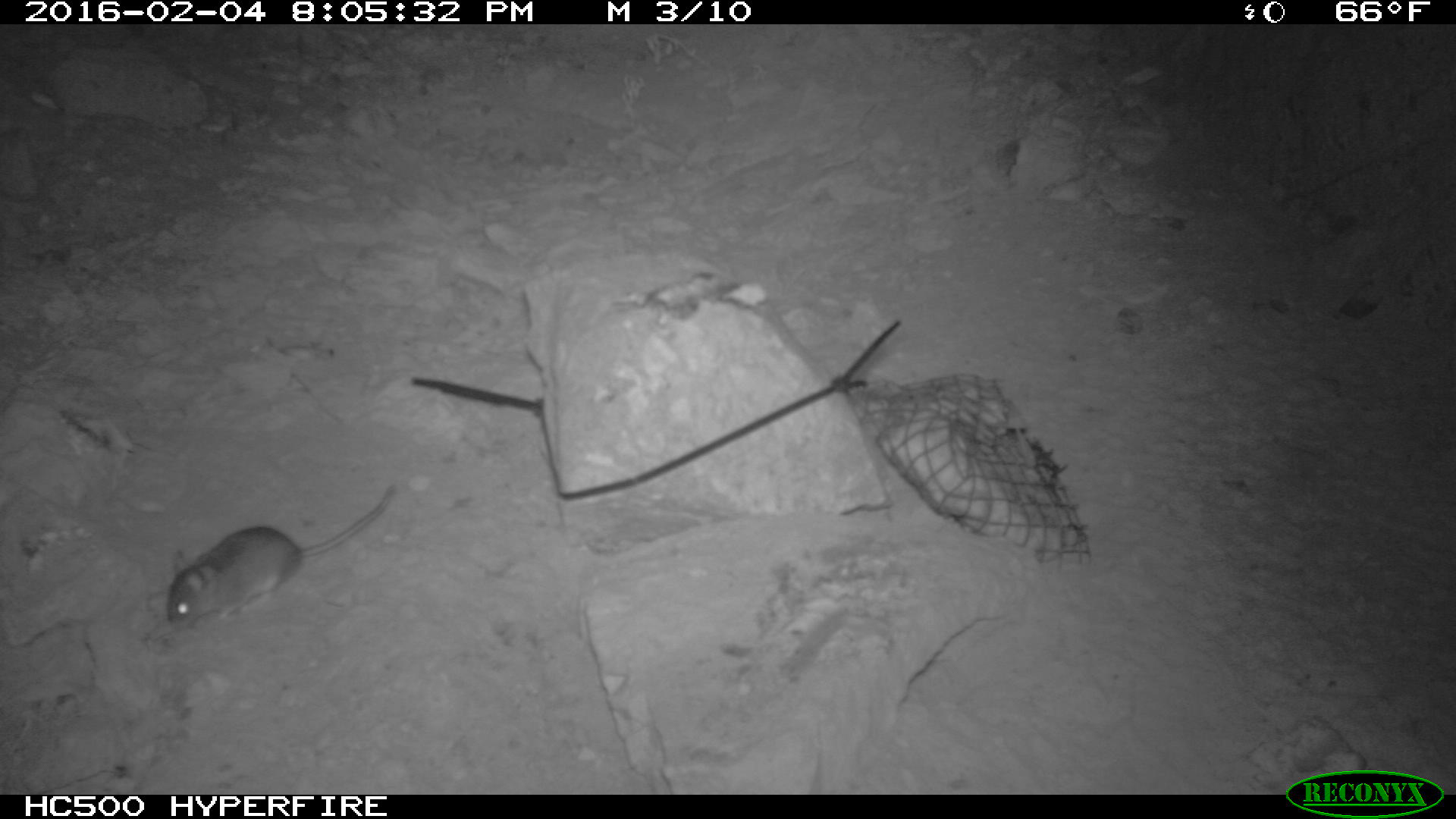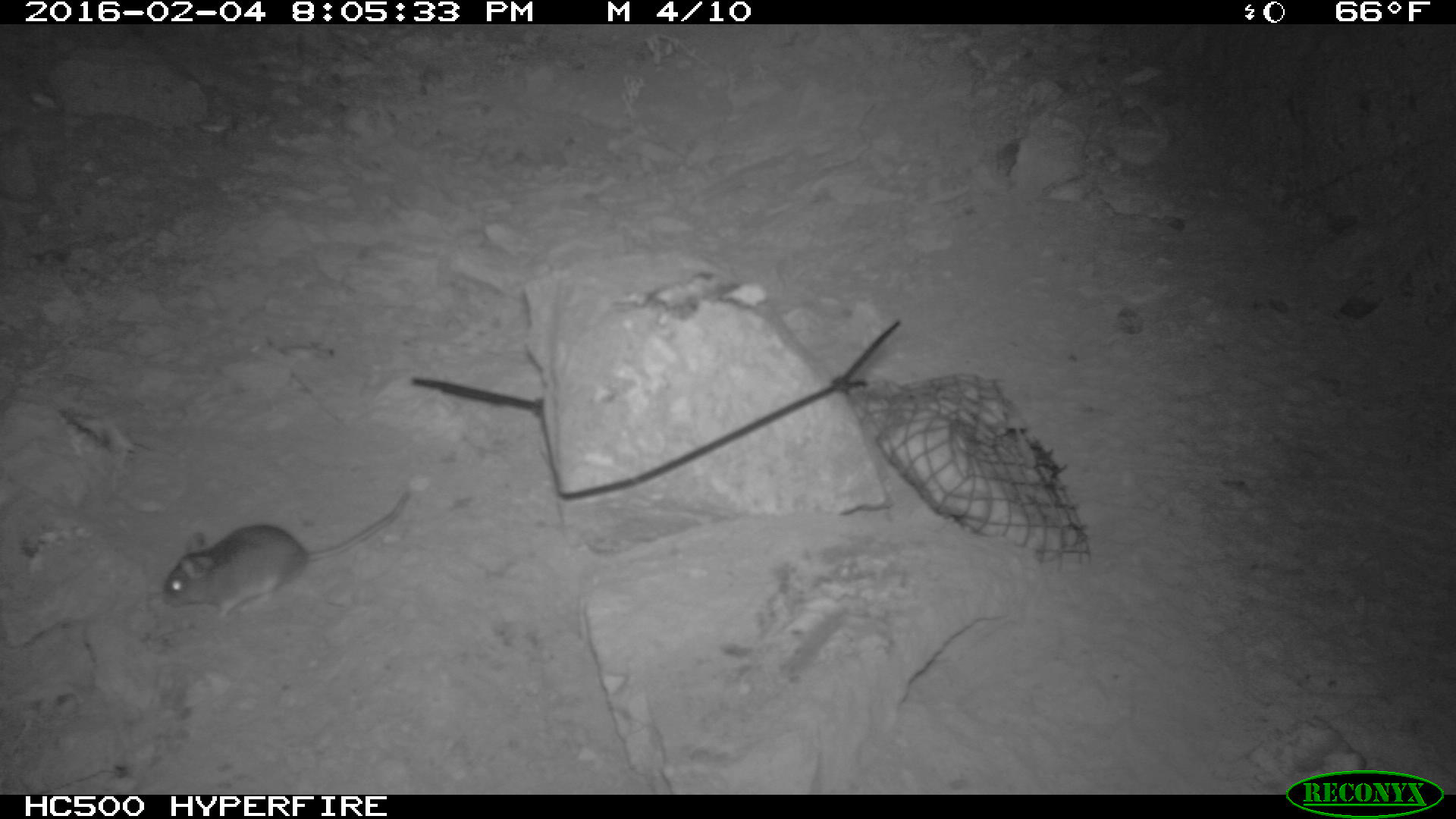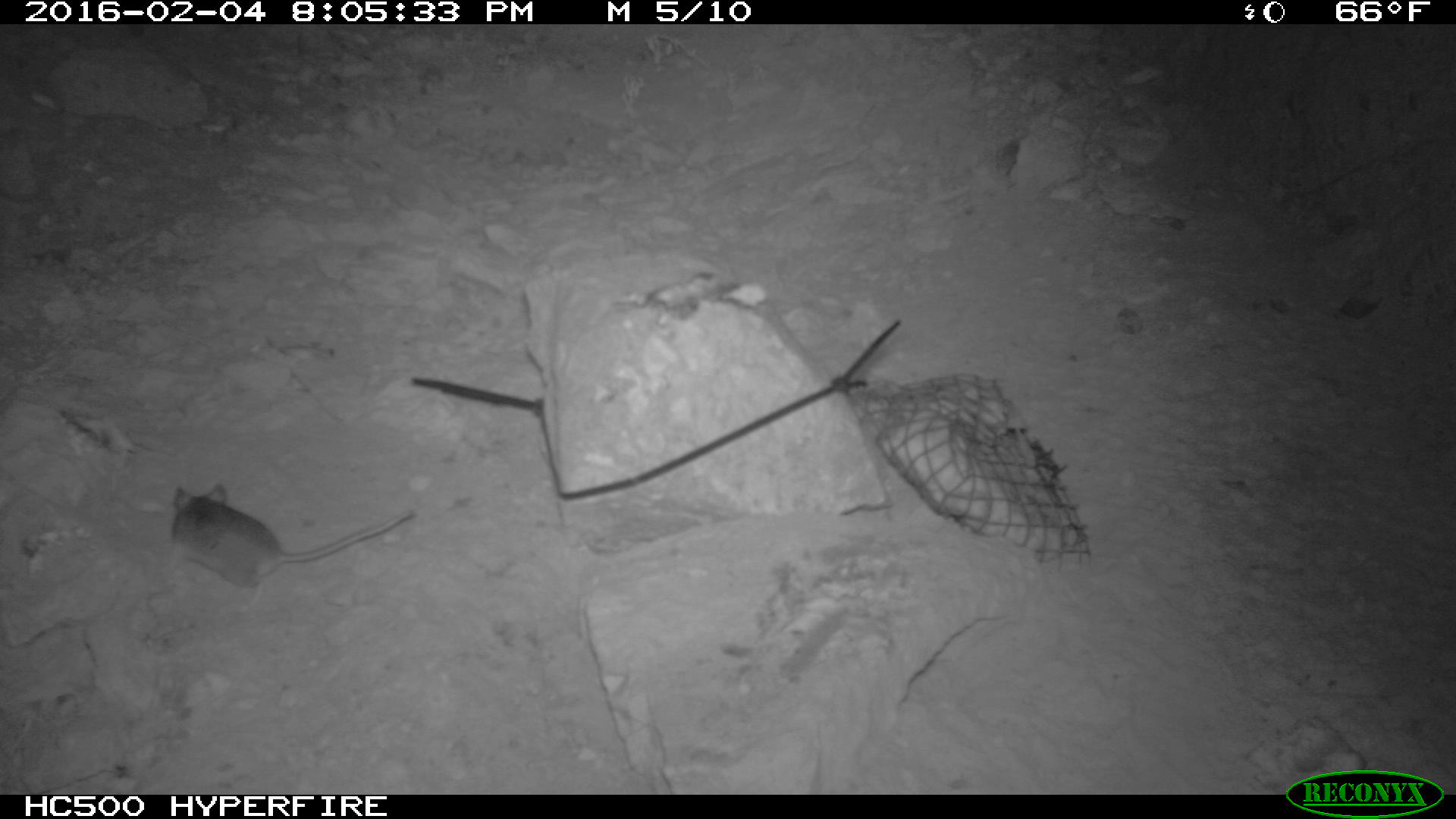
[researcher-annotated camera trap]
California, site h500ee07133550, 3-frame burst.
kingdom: Animalia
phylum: Chordata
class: Mammalia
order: Rodentia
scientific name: Rodentia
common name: rodent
Rodent (Rodentia).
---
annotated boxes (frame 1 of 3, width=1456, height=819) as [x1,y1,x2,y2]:
rodent: [165,484,395,634]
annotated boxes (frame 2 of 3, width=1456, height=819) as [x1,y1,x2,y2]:
rodent: [159,488,412,623]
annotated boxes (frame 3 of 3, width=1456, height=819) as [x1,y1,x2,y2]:
rodent: [171,484,413,611]